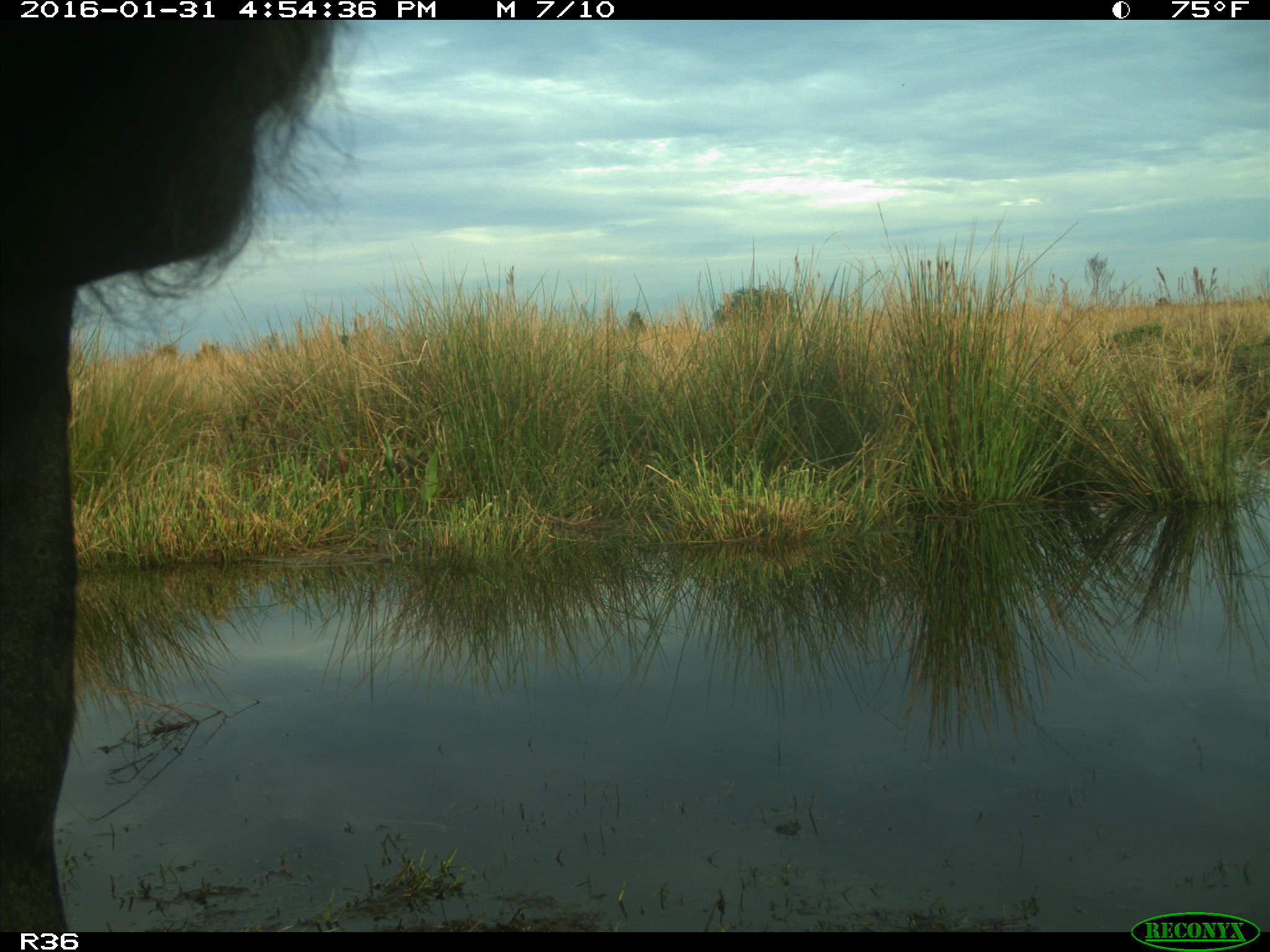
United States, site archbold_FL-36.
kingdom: Animalia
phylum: Chordata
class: Mammalia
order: Artiodactyla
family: Bovidae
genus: Bos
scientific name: Bos taurus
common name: domestic cow